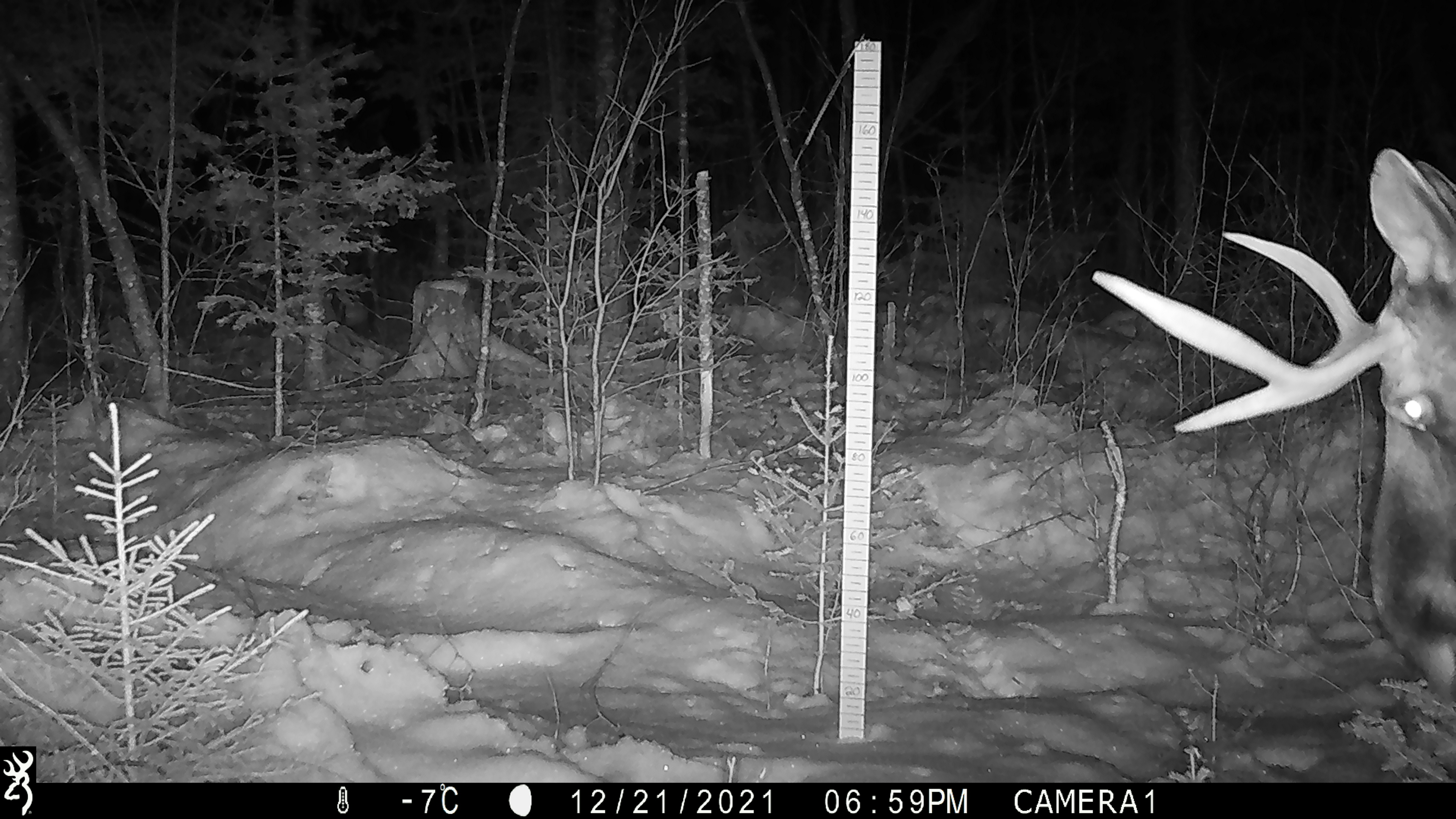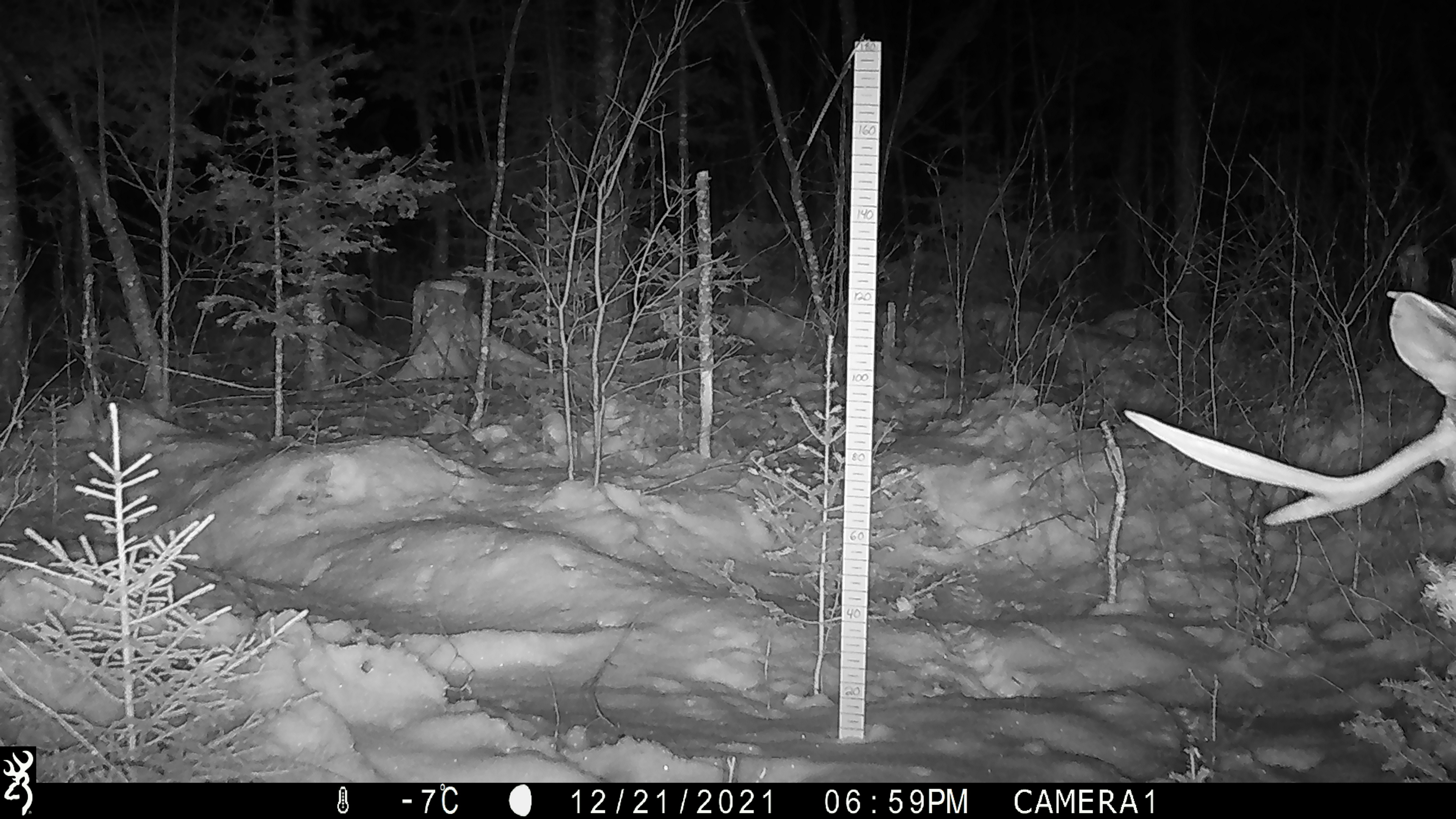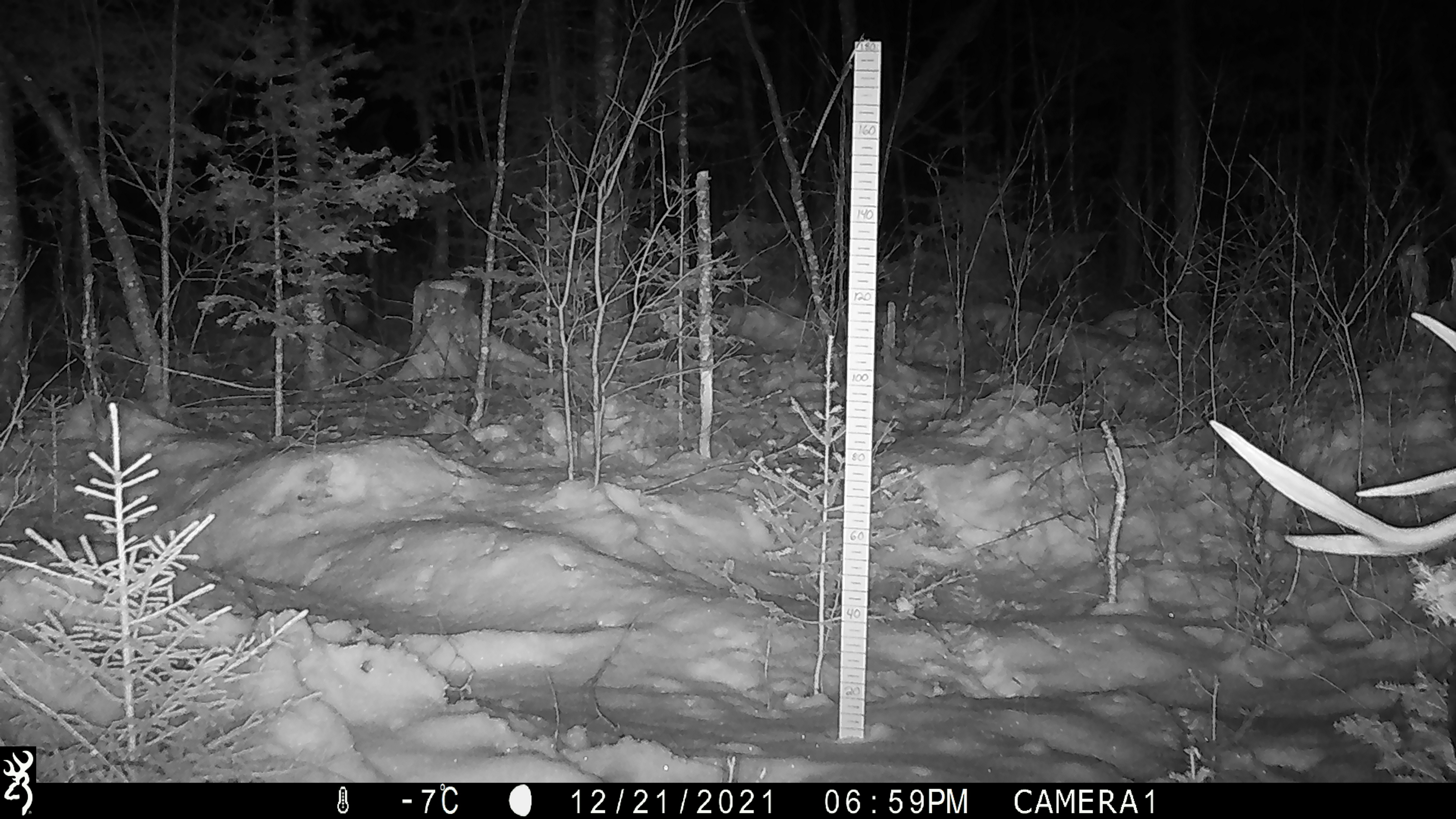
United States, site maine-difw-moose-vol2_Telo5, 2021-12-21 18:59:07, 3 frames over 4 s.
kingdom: Animalia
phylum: Chordata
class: Mammalia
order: Artiodactyla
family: Cervidae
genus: Alces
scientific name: Alces alces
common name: moose